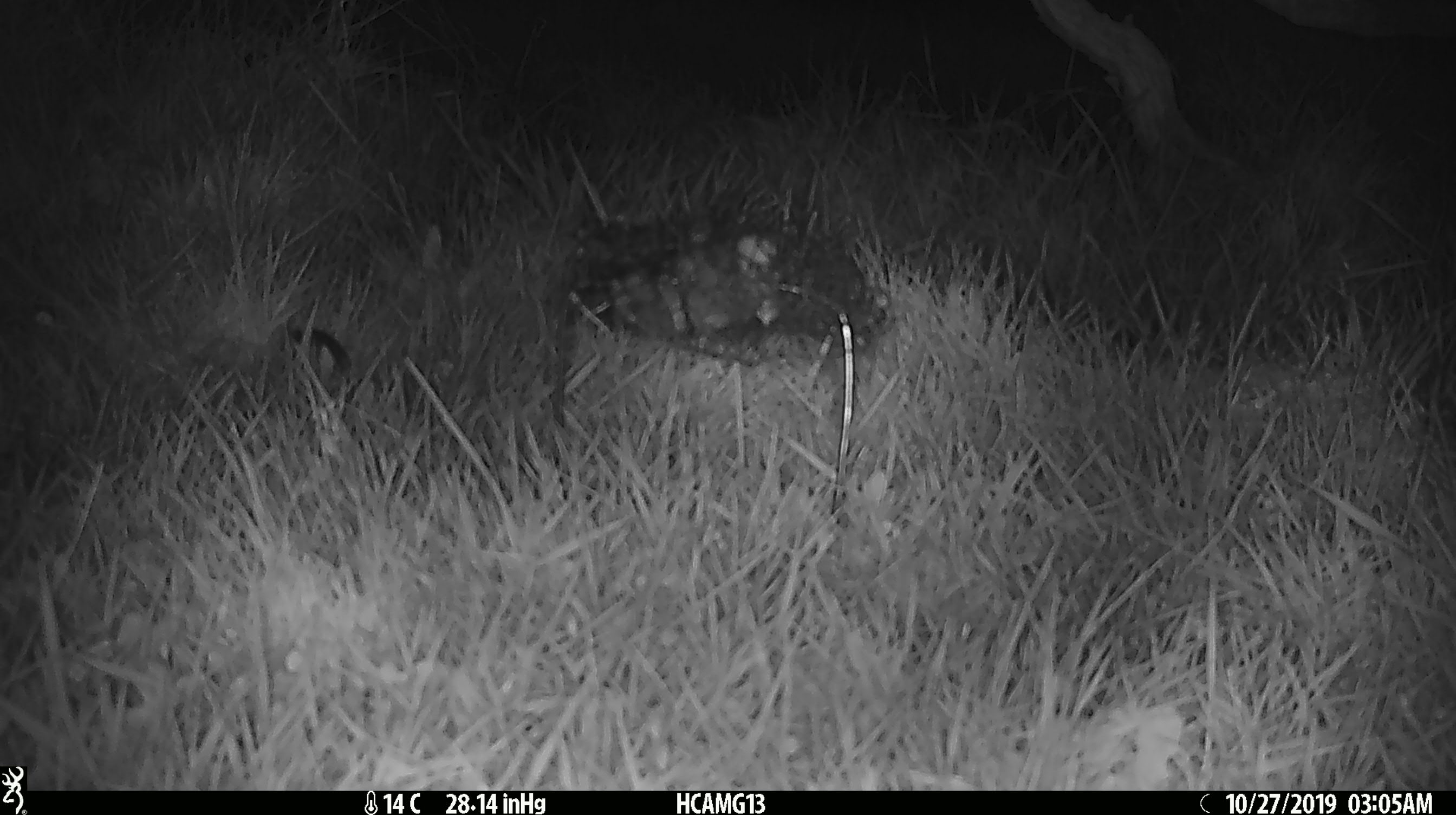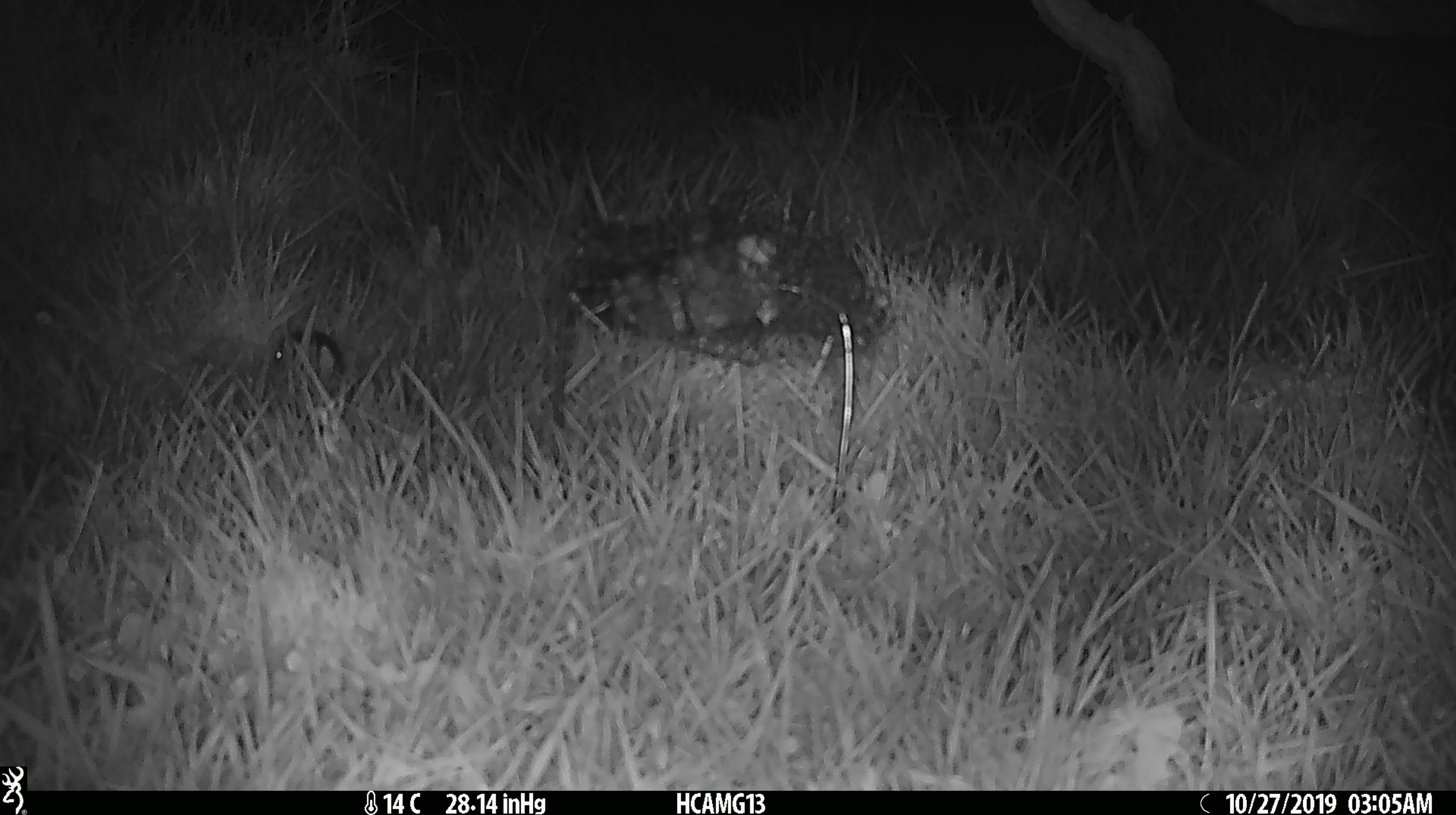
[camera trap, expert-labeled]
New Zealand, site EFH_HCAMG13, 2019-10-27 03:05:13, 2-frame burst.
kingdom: Animalia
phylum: Chordata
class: Mammalia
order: Rodentia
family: Muridae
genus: Mus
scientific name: Mus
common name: mouse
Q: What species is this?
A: Mouse (Mus).